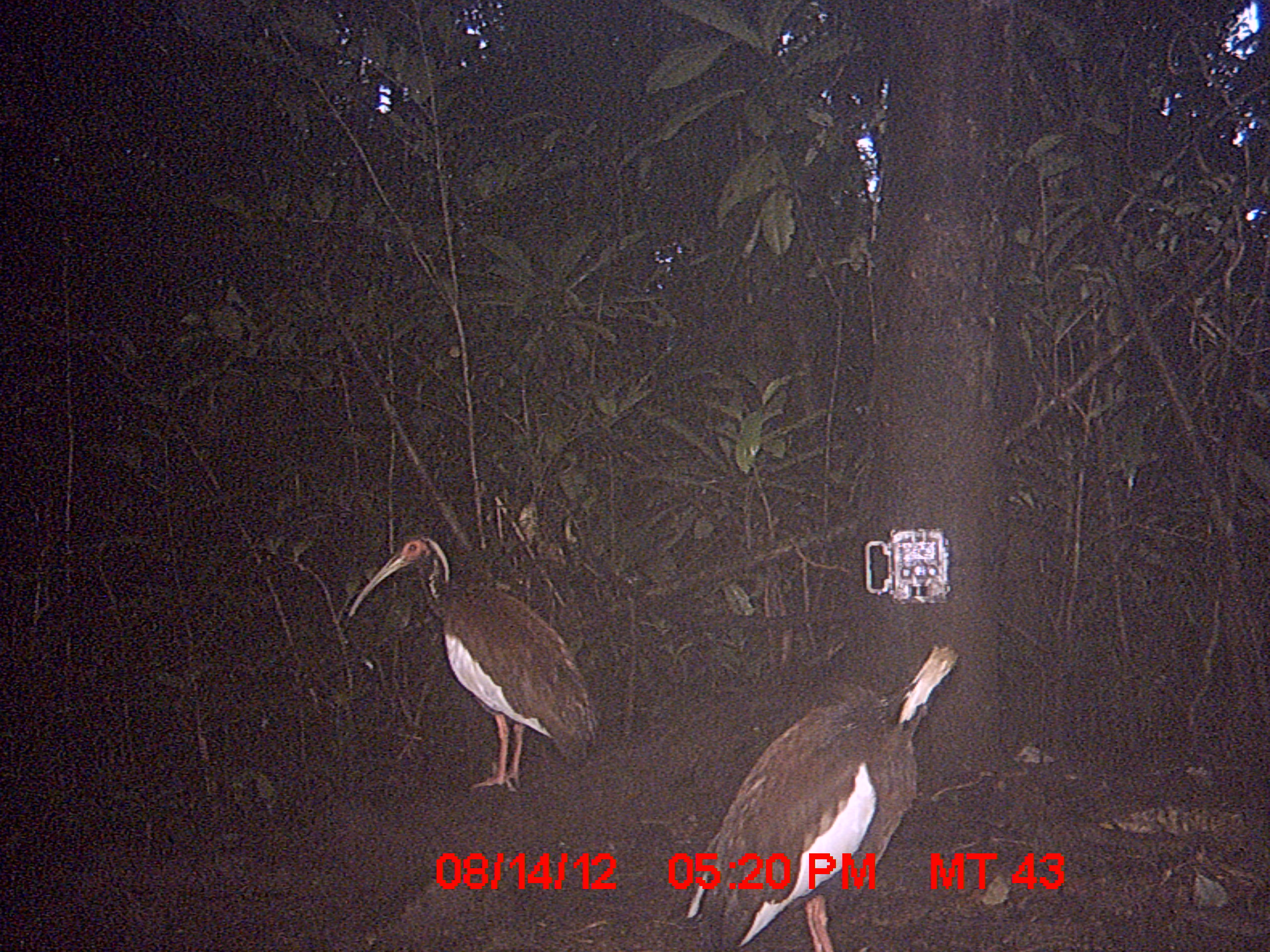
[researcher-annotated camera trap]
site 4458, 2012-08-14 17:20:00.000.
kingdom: Animalia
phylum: Chordata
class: Aves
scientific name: Aves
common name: bird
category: unknown bird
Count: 2.